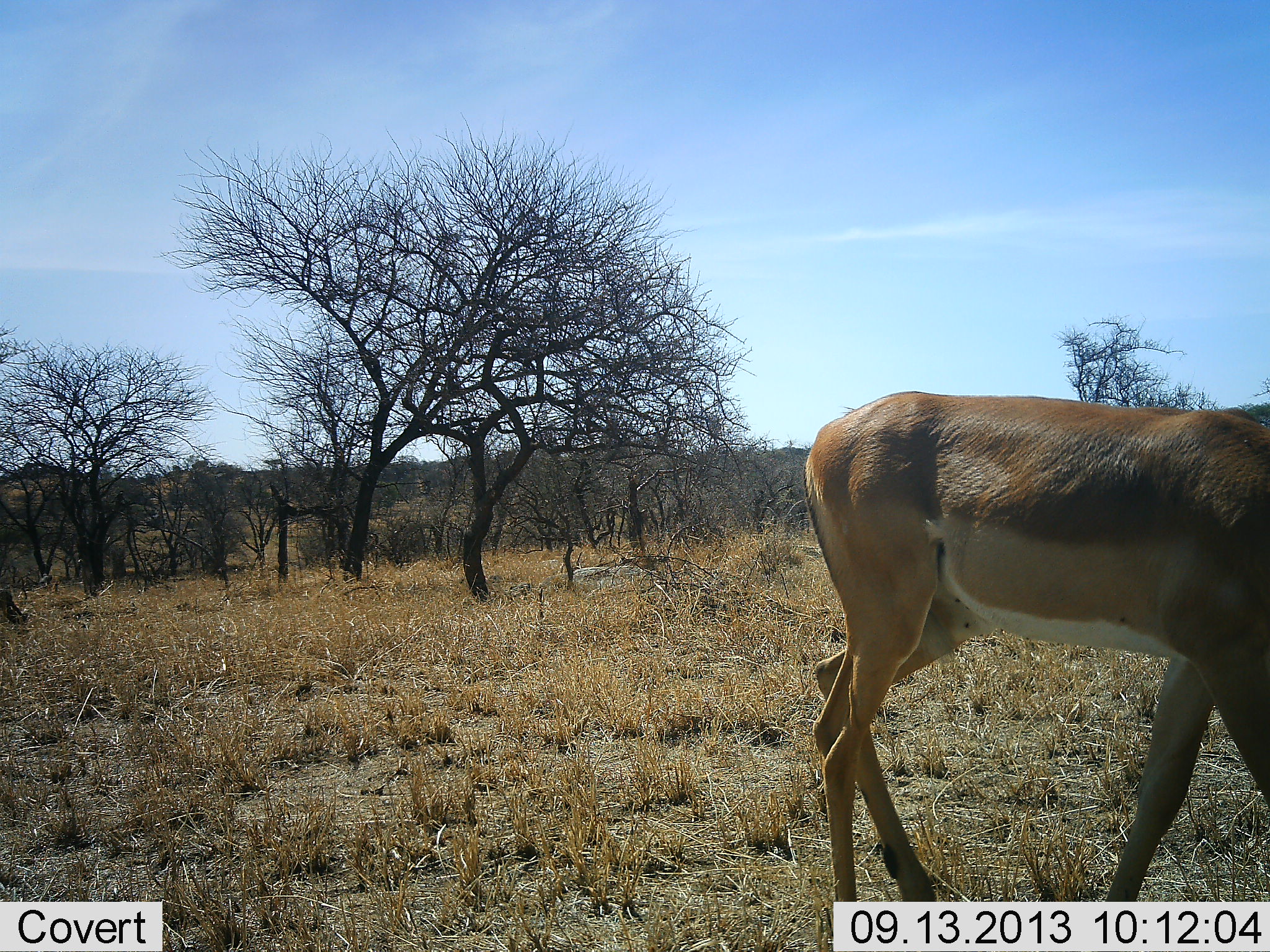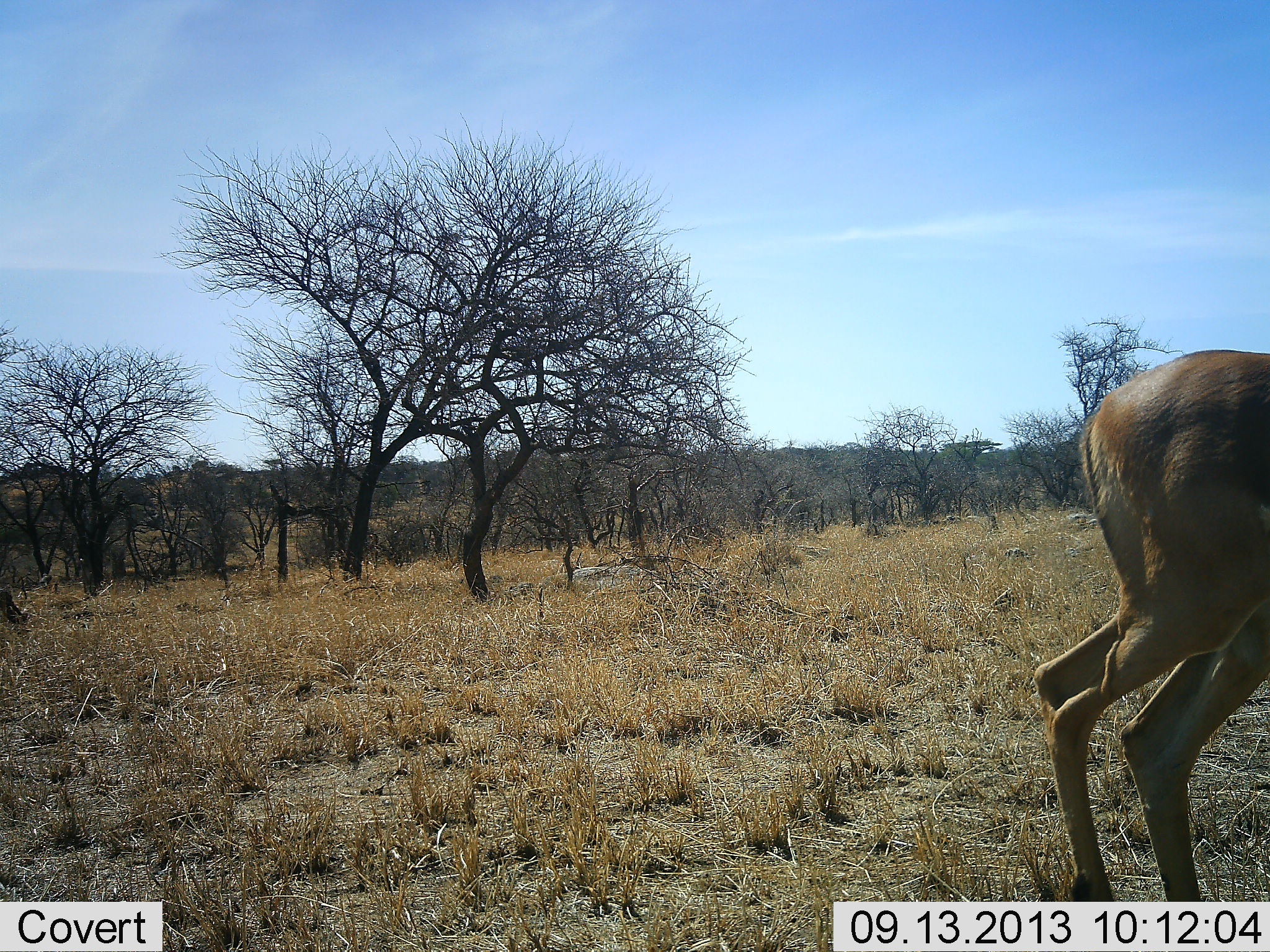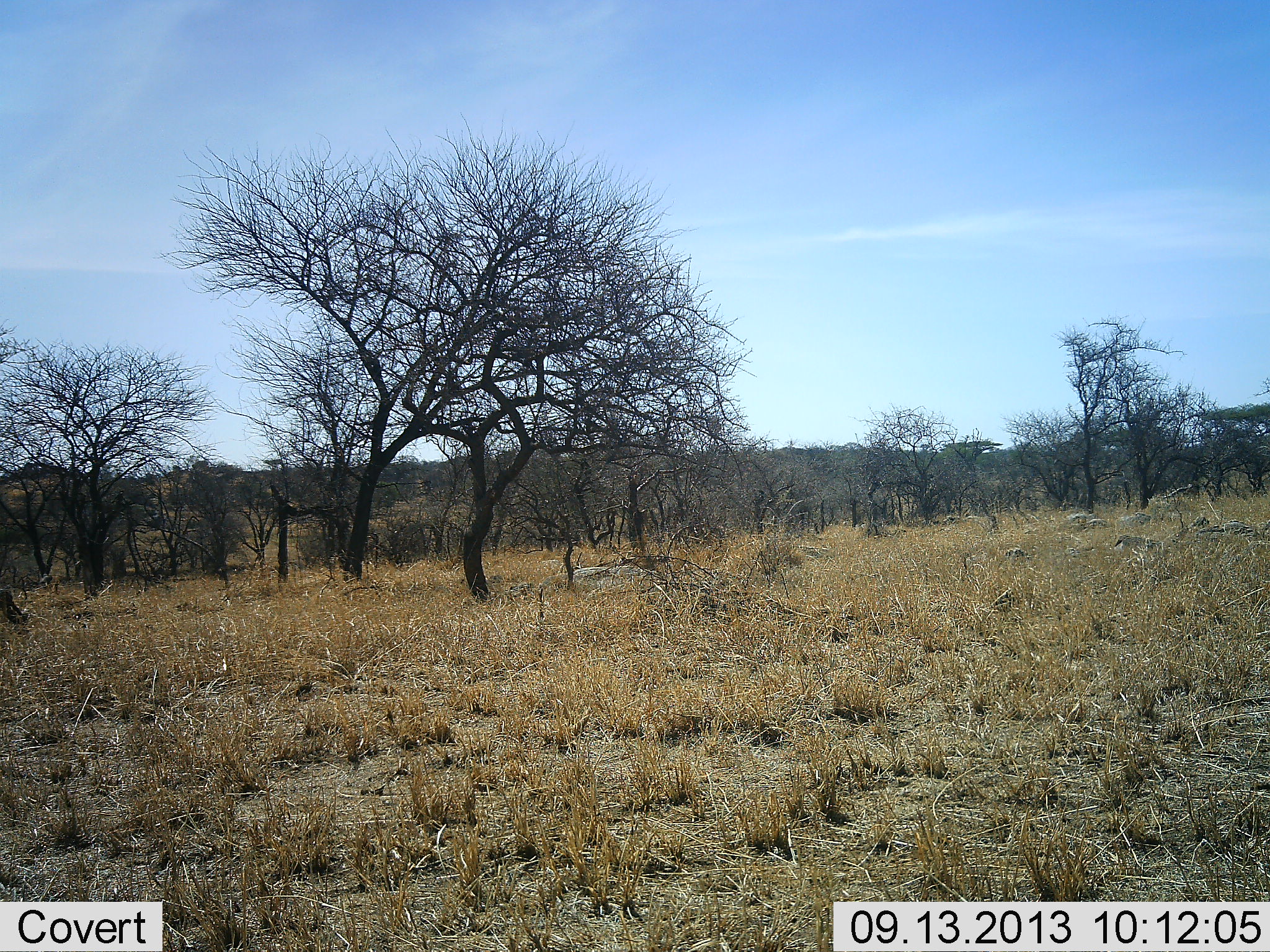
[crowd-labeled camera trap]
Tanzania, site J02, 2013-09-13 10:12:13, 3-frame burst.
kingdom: Animalia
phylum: Chordata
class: Mammalia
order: Artiodactyla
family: Bovidae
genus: Aepyceros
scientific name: Aepyceros melampus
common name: impala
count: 1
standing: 0%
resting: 0%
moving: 100%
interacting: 0%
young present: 0%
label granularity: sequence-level